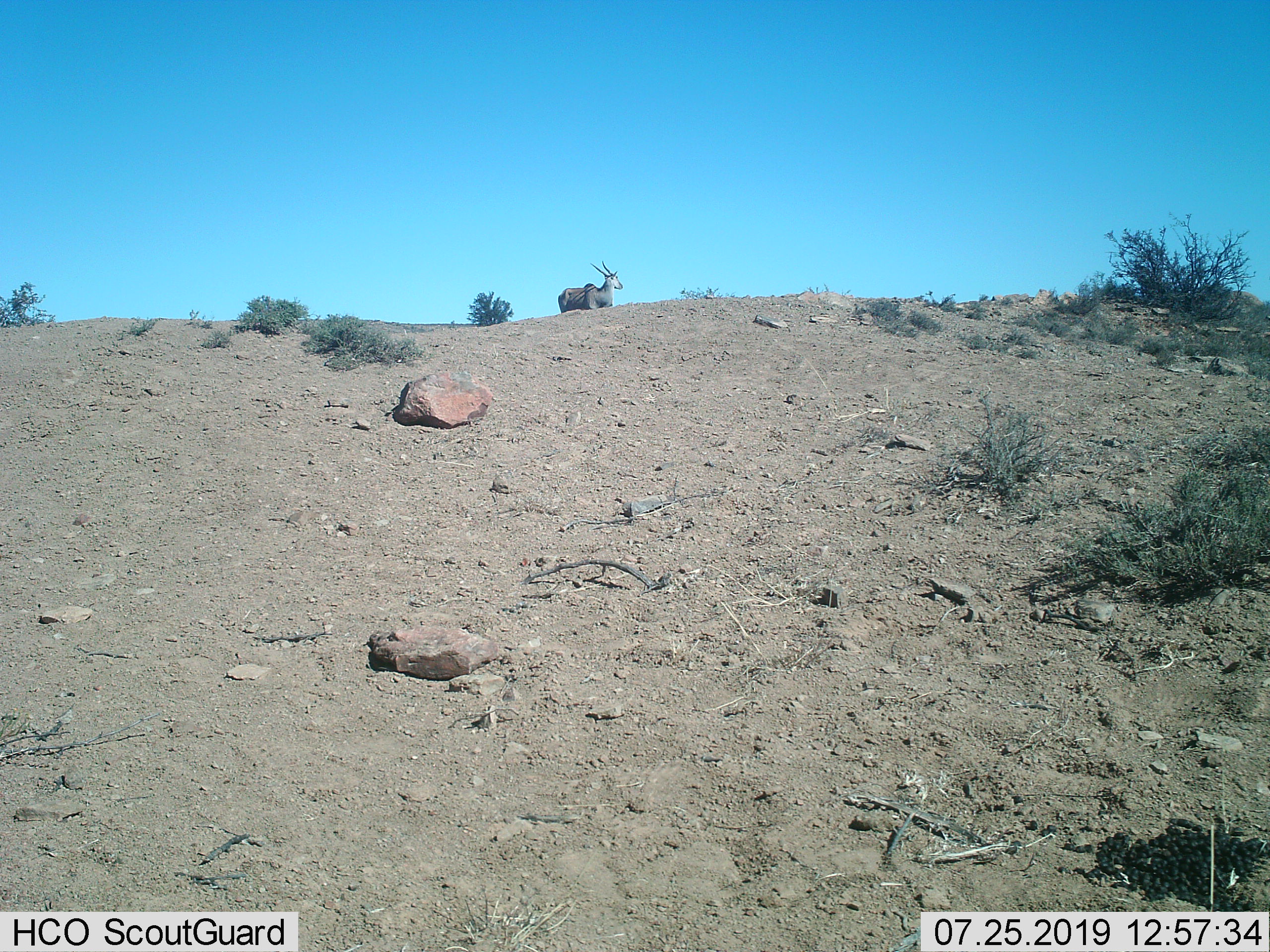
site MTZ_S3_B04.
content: unidentified animal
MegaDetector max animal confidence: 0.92